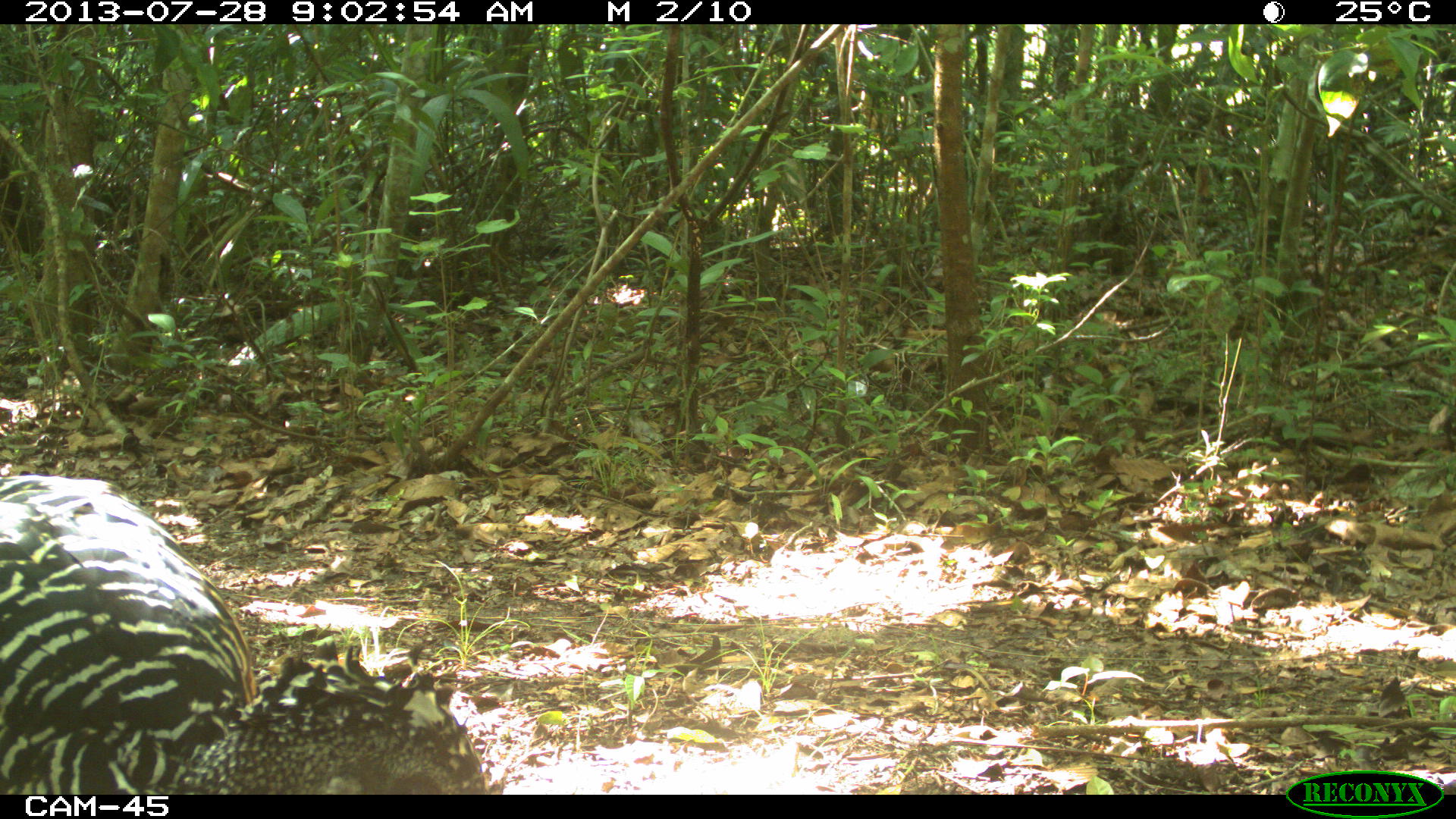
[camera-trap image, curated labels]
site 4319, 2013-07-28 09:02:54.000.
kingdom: Animalia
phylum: Chordata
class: Aves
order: Galliformes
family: Cracidae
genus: Crax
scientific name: Crax rubra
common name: great curassow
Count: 1.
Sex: female.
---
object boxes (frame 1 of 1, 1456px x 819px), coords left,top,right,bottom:
crax rubra: 0,465,502,796